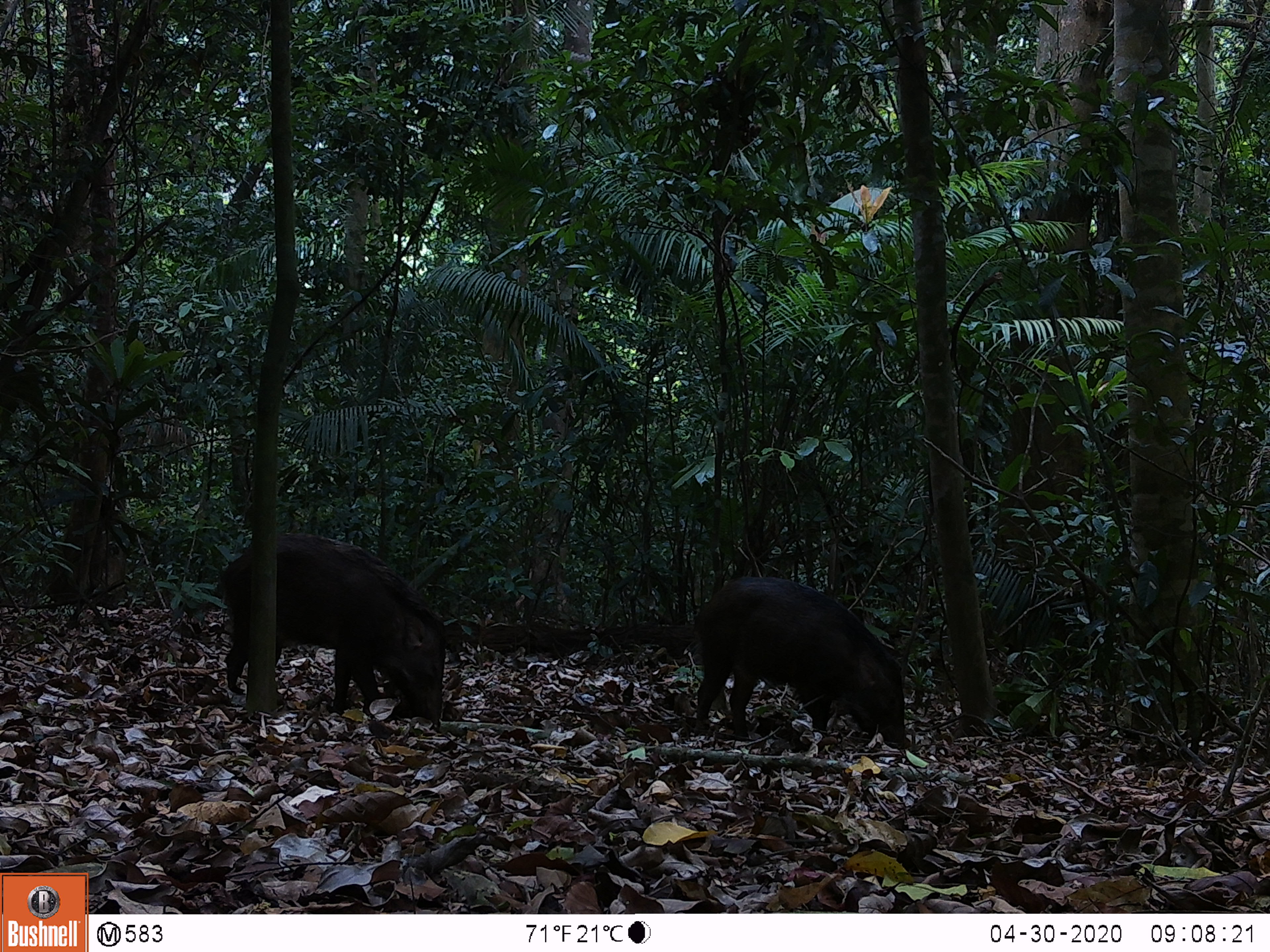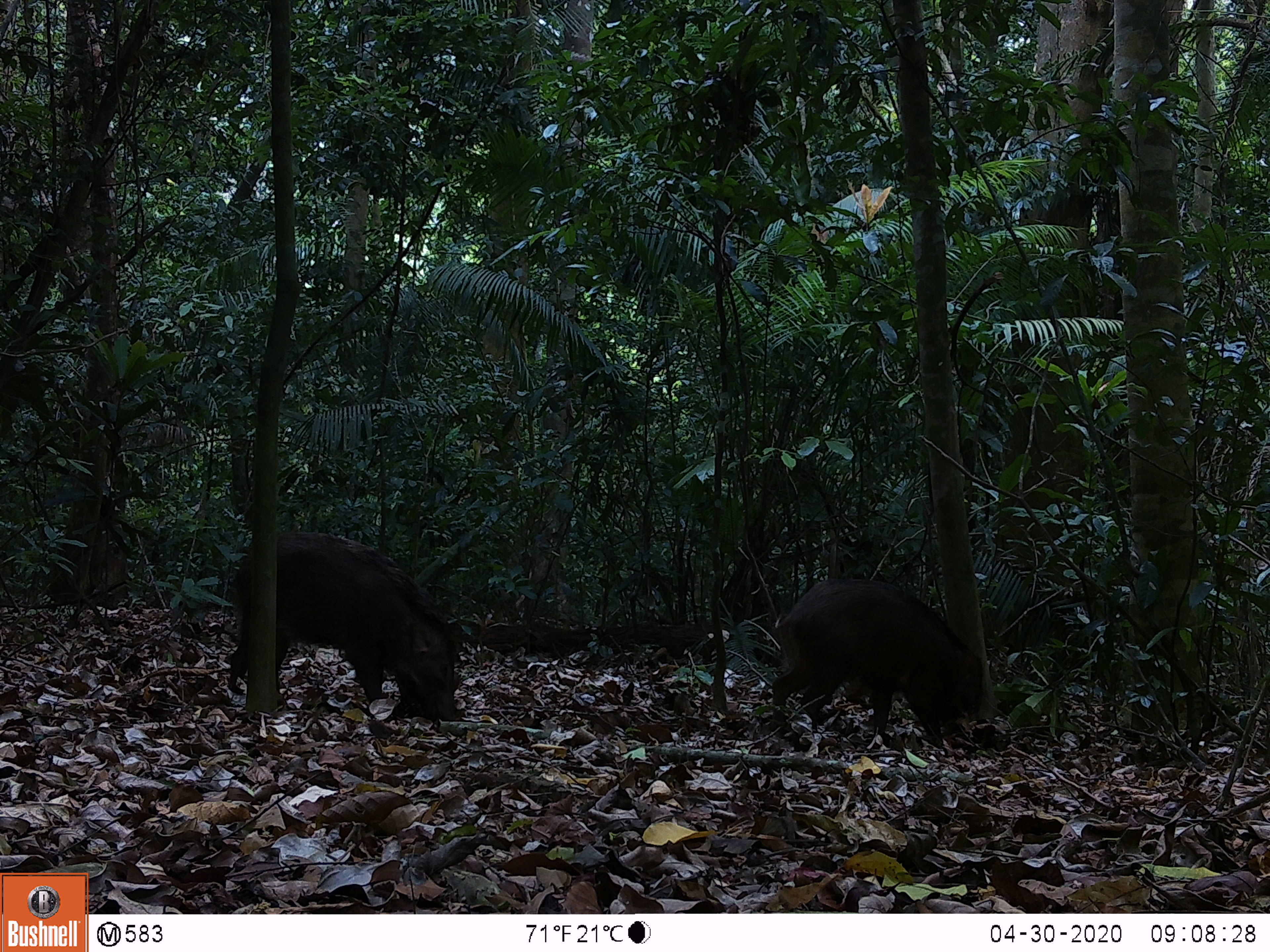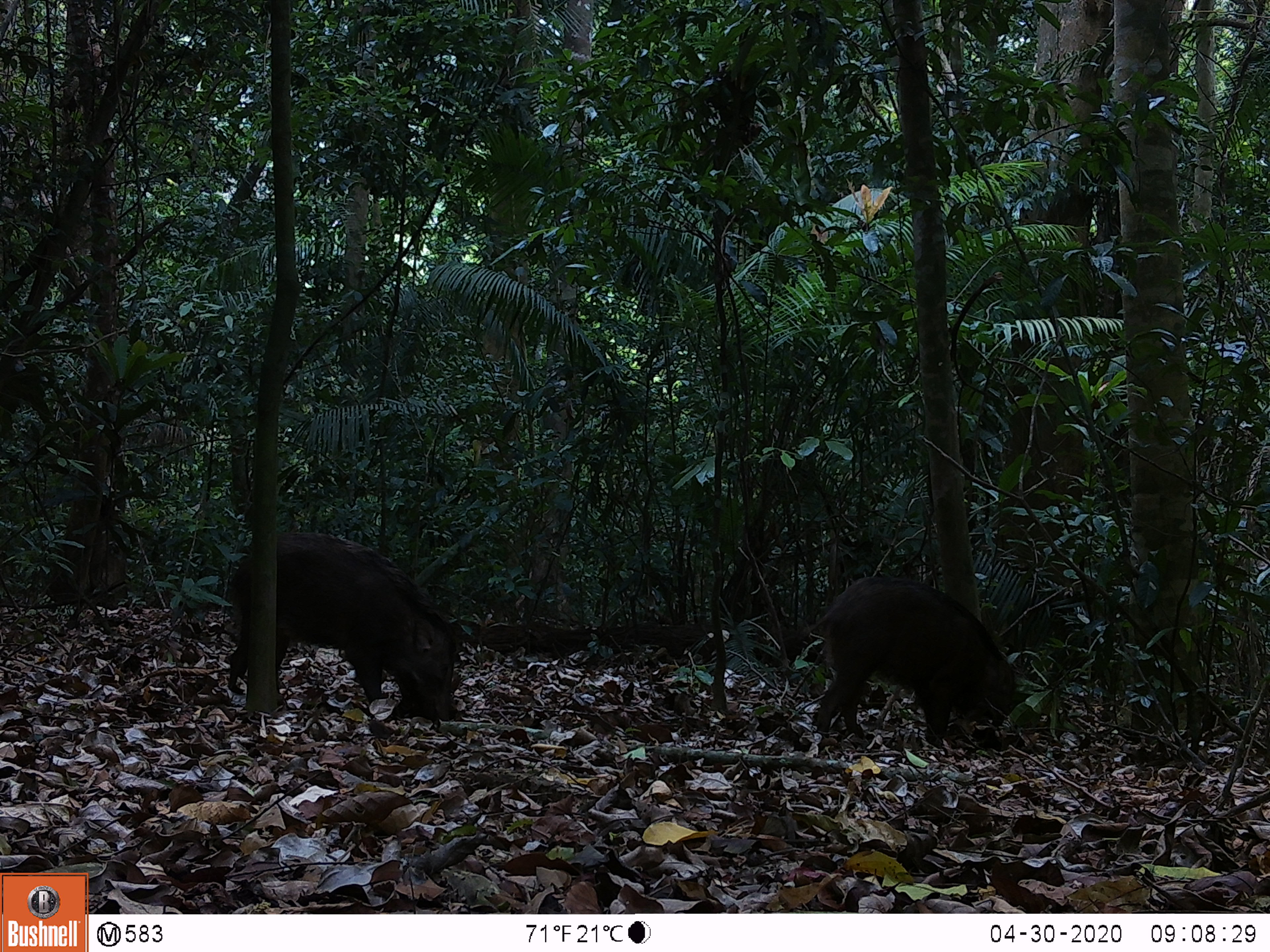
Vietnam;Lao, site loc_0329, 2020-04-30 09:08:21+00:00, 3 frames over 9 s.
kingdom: Animalia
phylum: Chordata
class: Mammalia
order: Artiodactyla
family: Suidae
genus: Sus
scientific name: Sus scrofa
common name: eurasian wild pig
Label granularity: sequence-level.